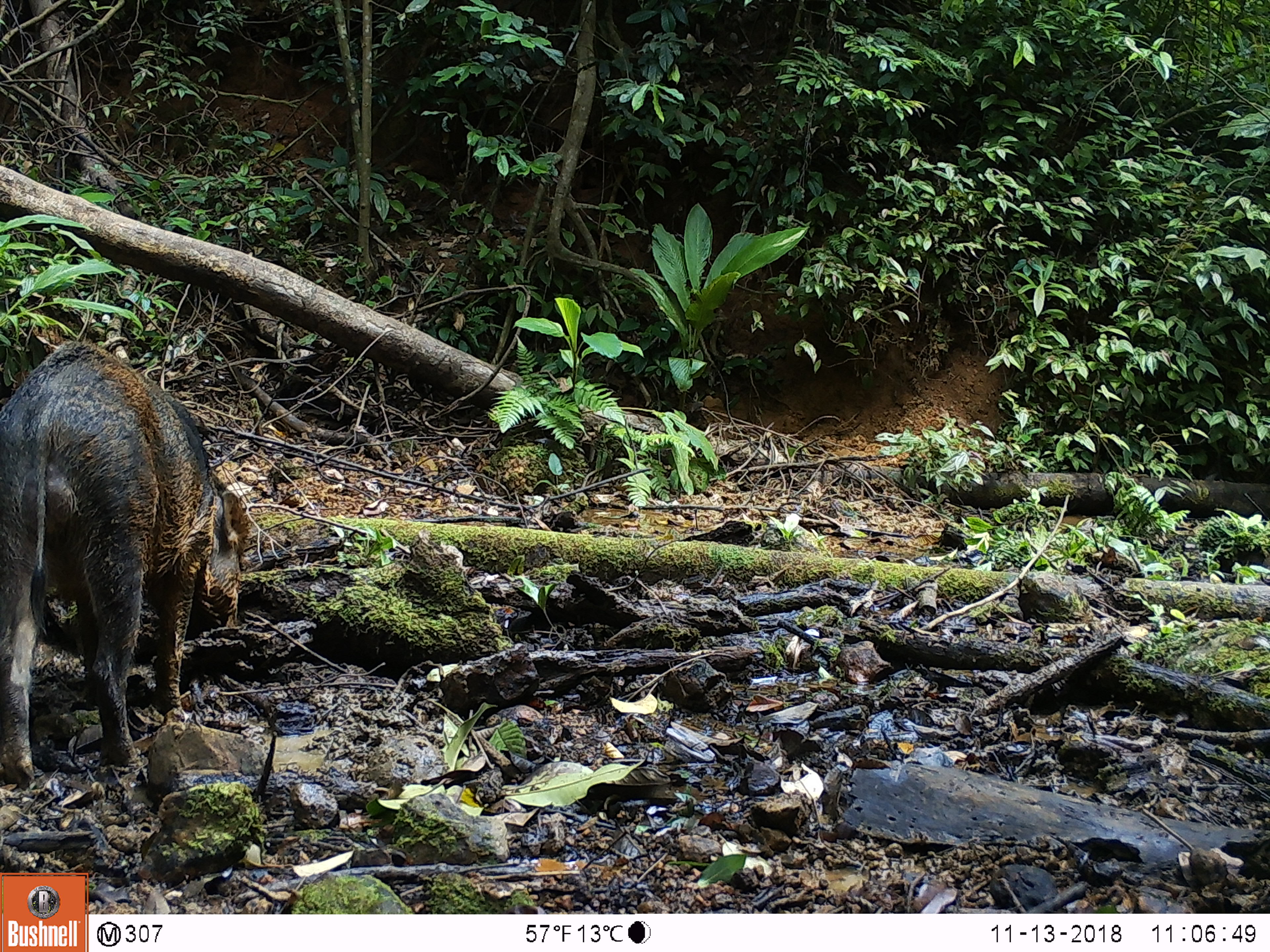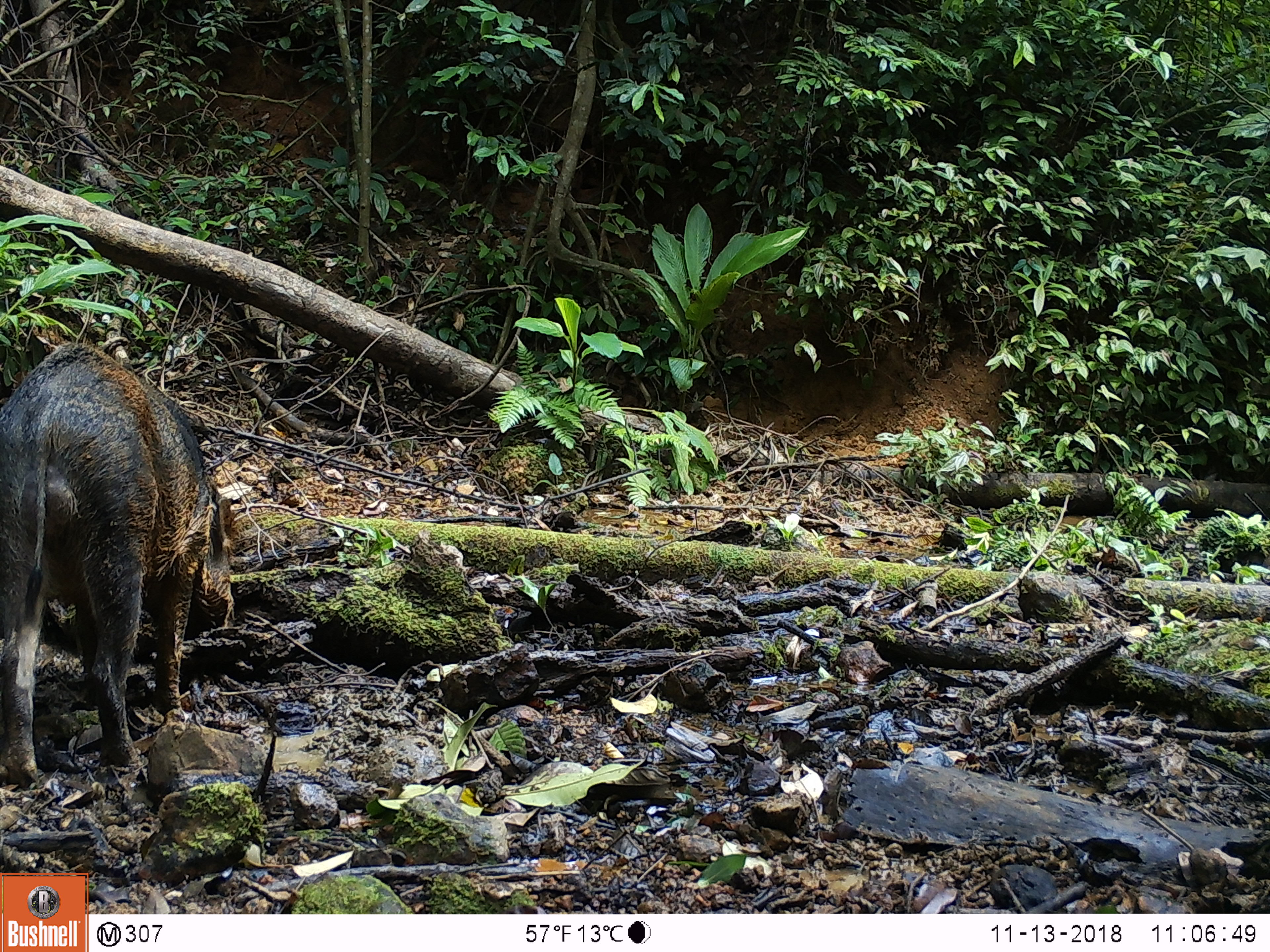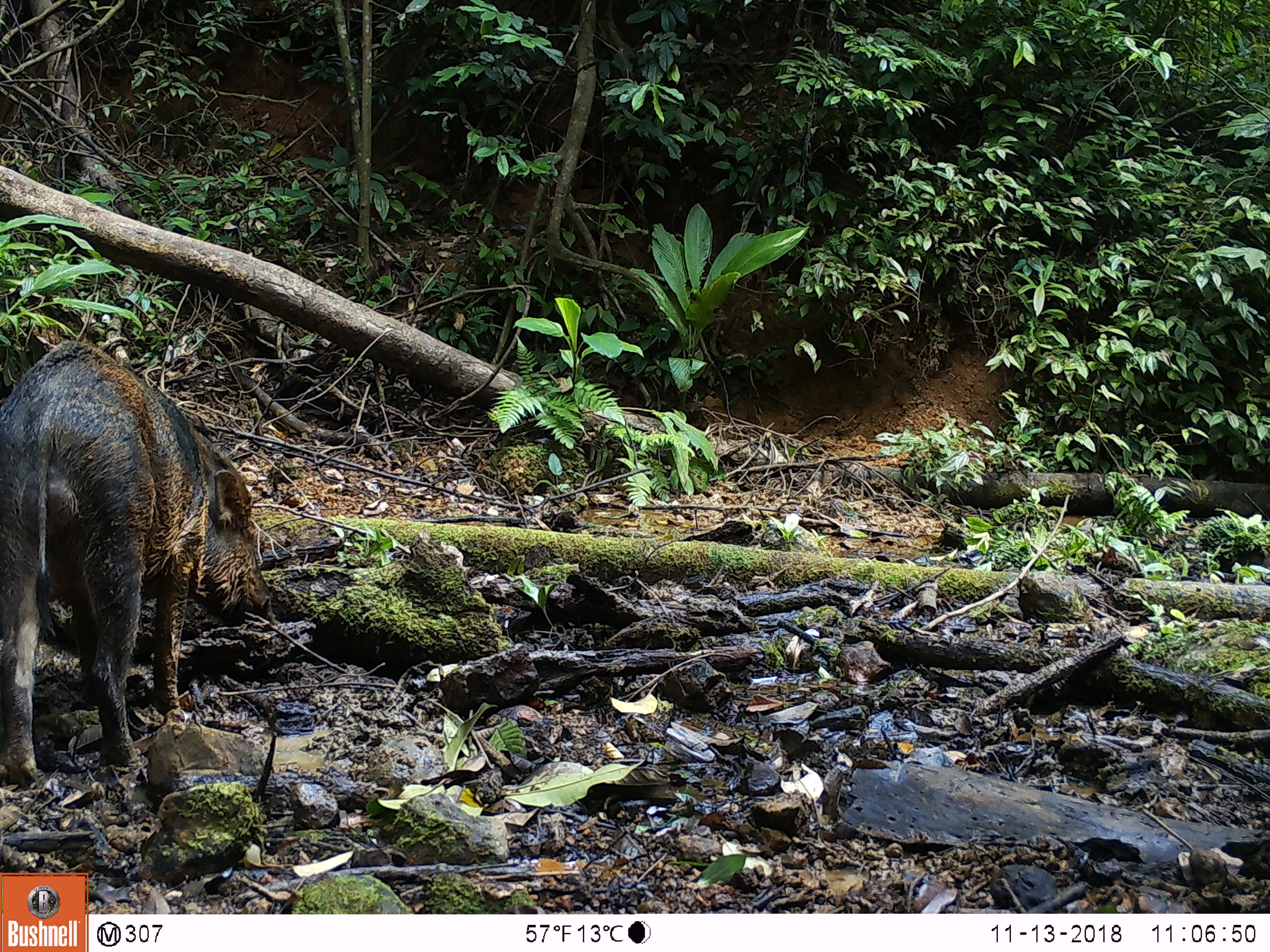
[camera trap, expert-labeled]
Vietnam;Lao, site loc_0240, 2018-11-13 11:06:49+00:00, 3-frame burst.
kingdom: Animalia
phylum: Chordata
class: Mammalia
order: Artiodactyla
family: Suidae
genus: Sus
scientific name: Sus scrofa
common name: eurasian wild pig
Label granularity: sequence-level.